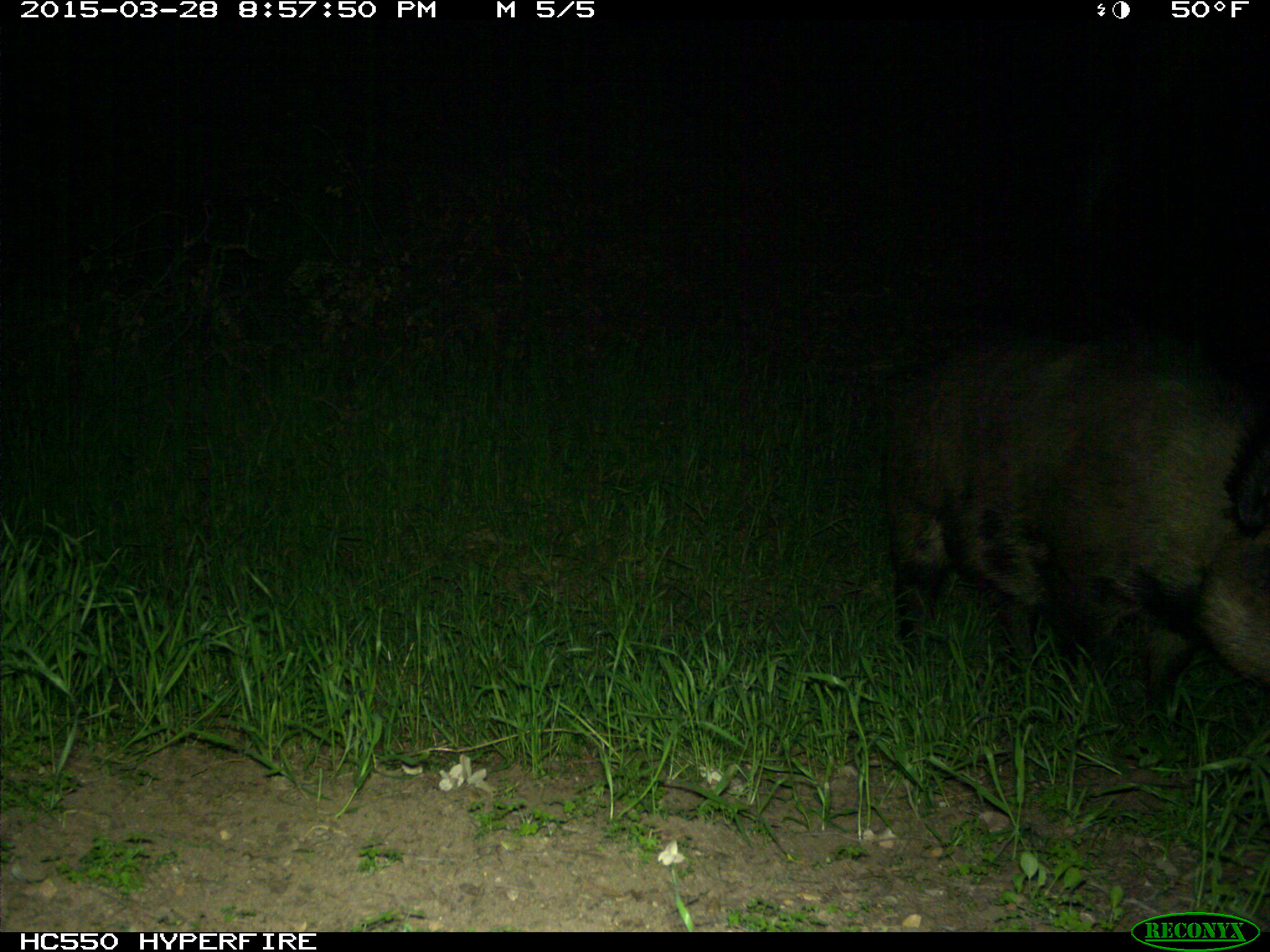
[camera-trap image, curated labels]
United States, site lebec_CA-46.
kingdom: Animalia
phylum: Chordata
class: Mammalia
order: Artiodactyla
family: Suidae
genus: Sus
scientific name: Sus scrofa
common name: wild boar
Sus scrofa (wild boar).